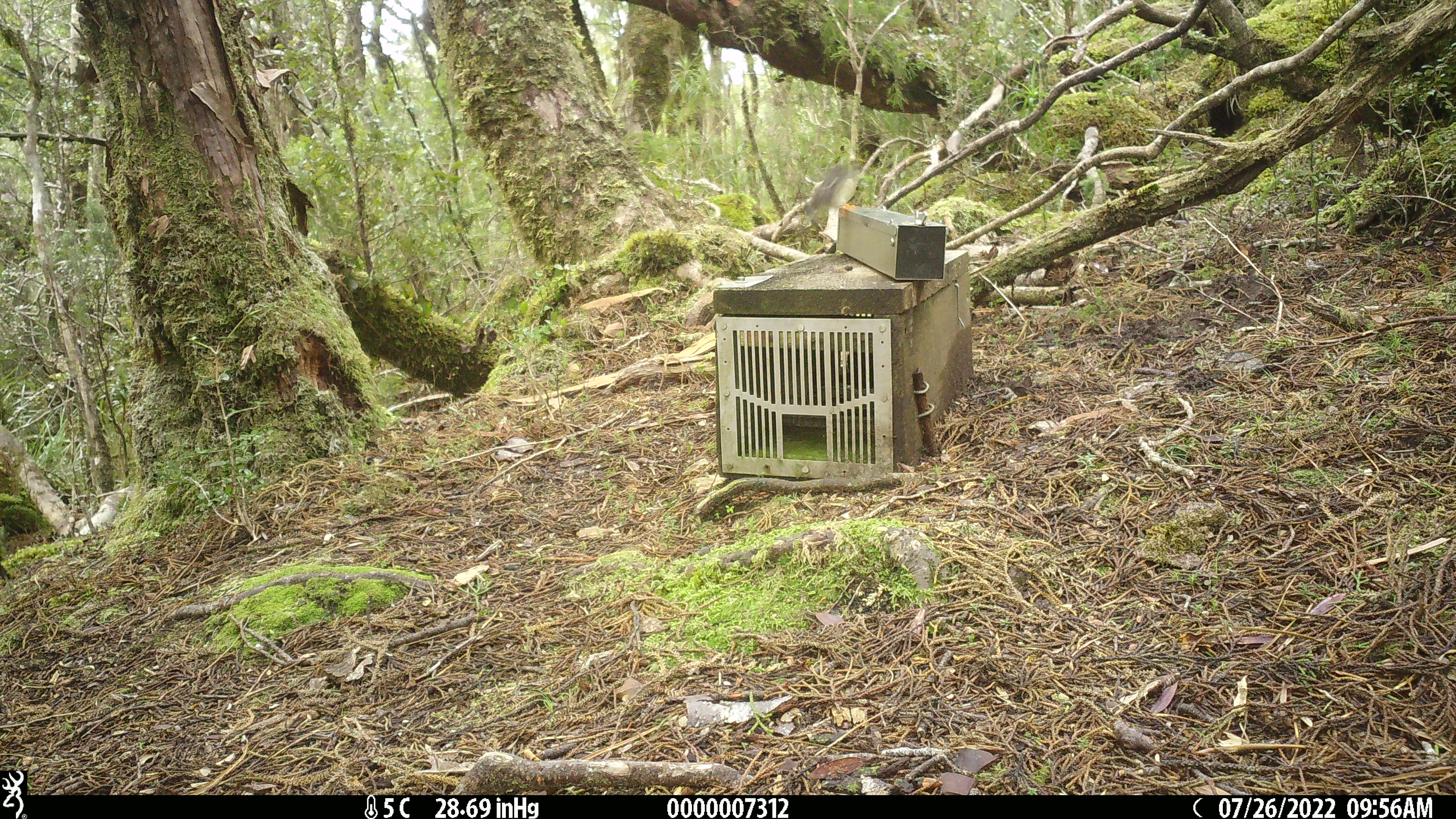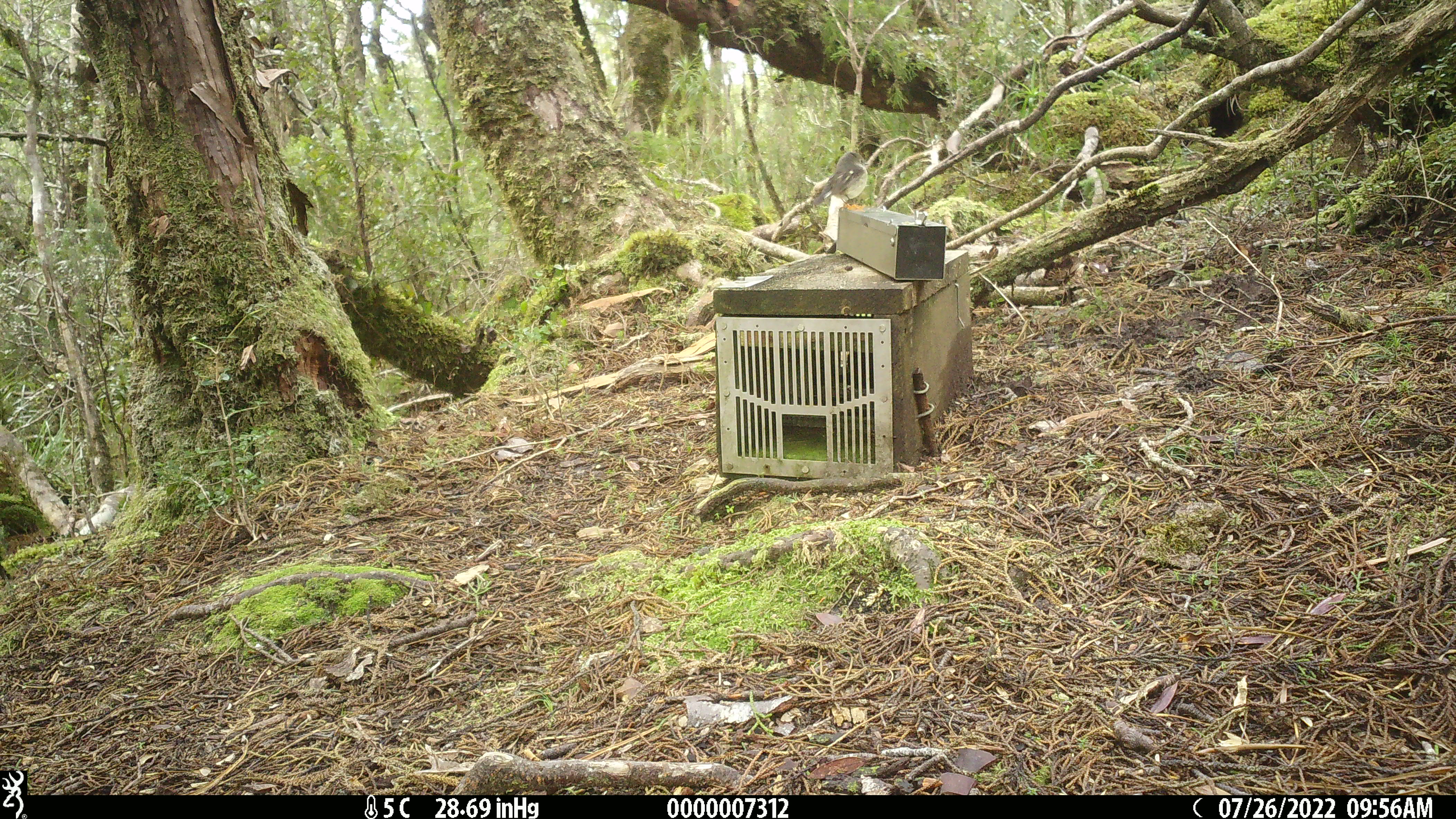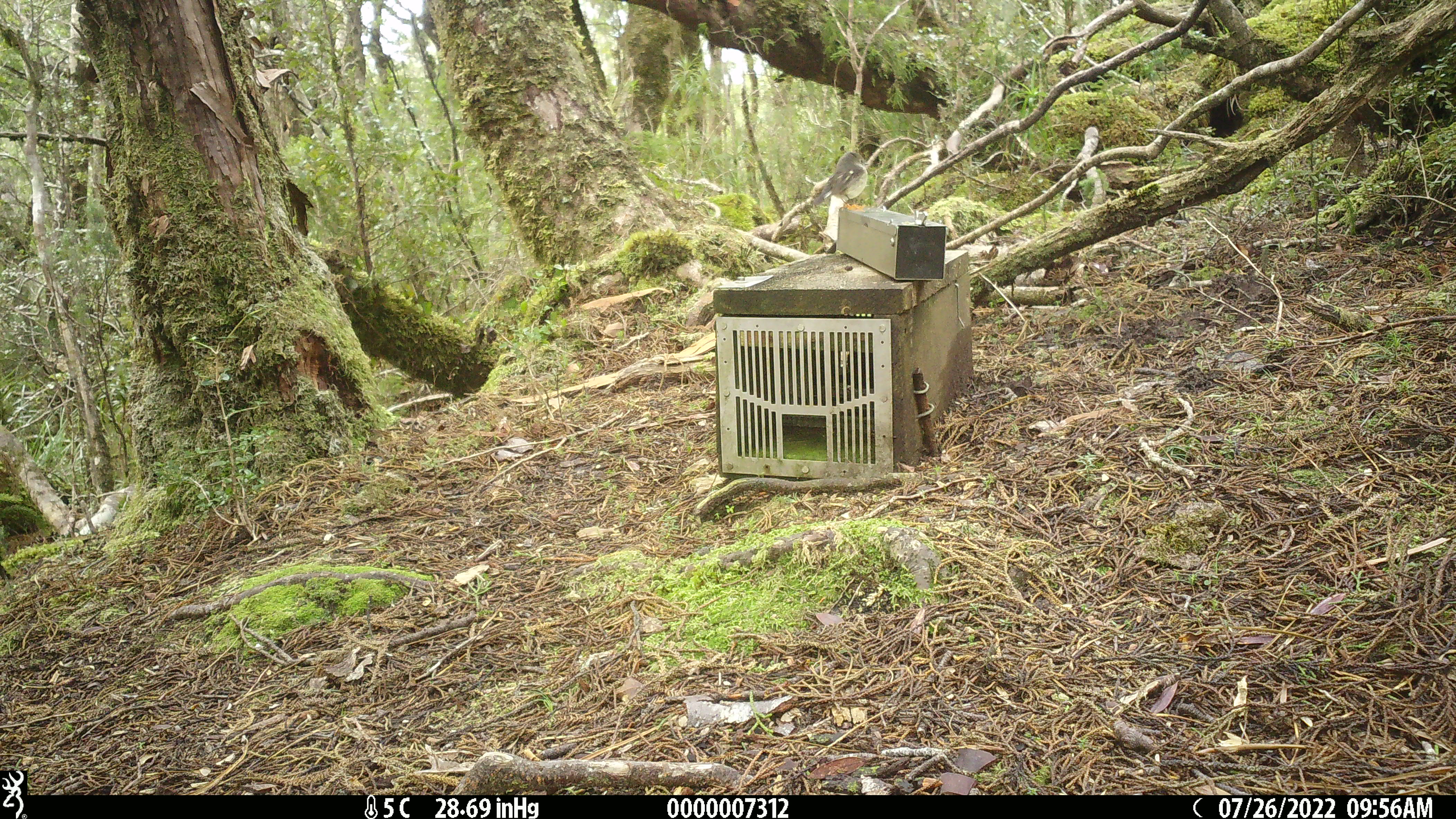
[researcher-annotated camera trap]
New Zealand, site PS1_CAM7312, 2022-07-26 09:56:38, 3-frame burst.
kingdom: Animalia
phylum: Chordata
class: Aves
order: Passeriformes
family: Petroicidae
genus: Petroica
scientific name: Petroica macrocephala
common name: tomtit